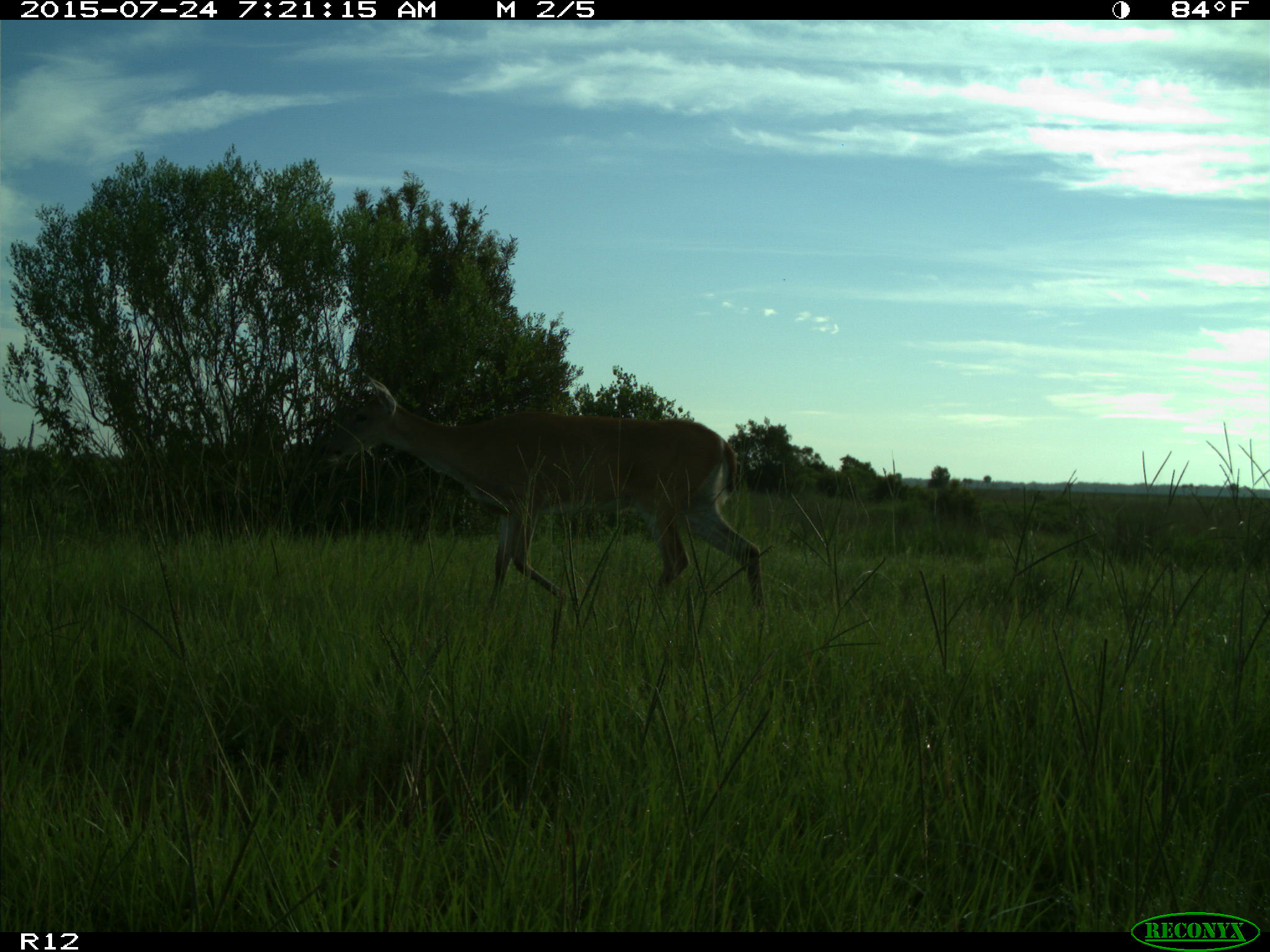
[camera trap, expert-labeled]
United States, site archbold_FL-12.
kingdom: Animalia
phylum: Chordata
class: Mammalia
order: Artiodactyla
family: Cervidae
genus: Odocoileus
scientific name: Odocoileus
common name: deer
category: unidentified deer